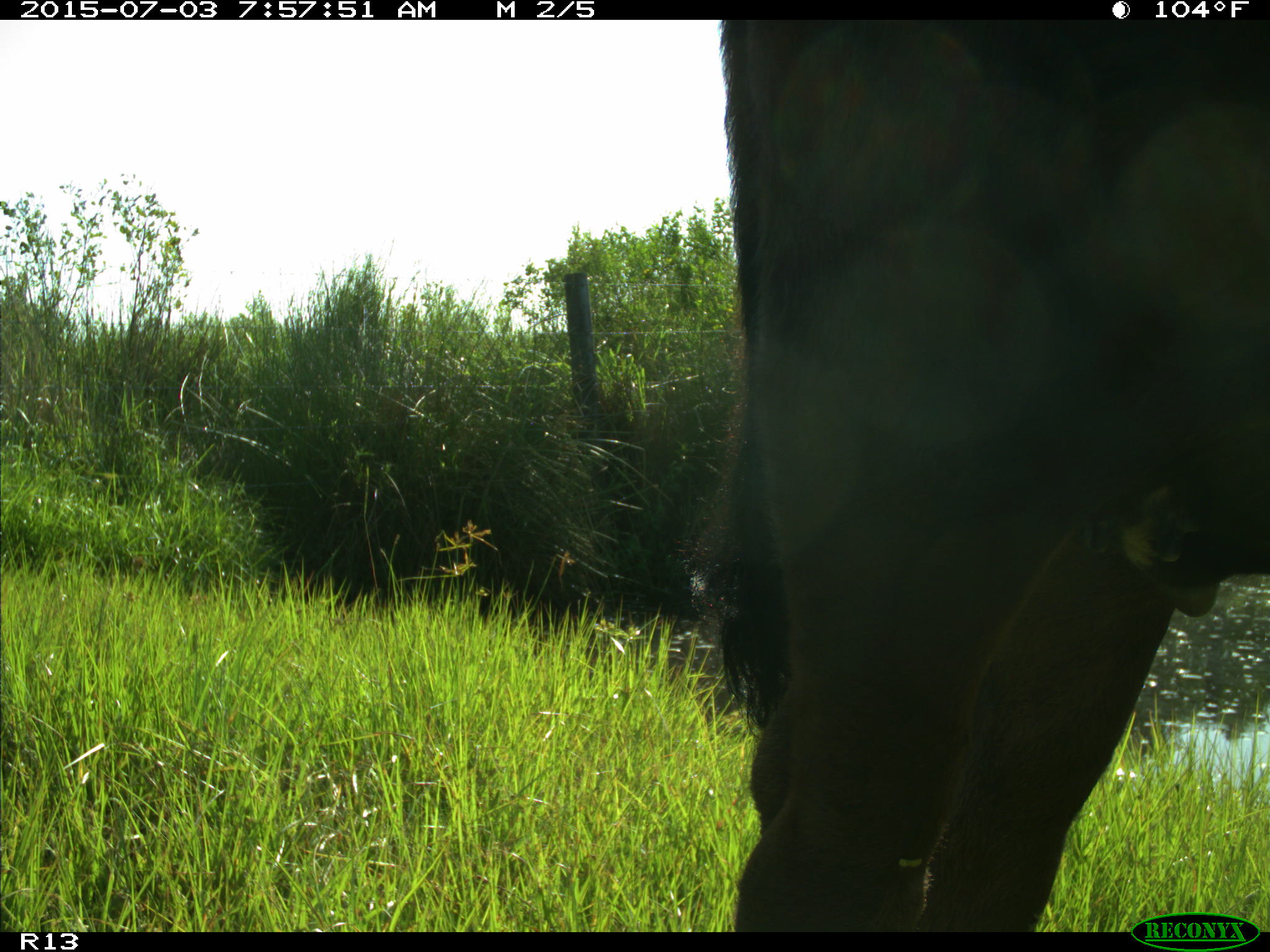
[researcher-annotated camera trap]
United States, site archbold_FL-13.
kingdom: Animalia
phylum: Chordata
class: Mammalia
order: Artiodactyla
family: Bovidae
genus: Bos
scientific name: Bos taurus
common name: domestic cow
Bos taurus (domestic cow).